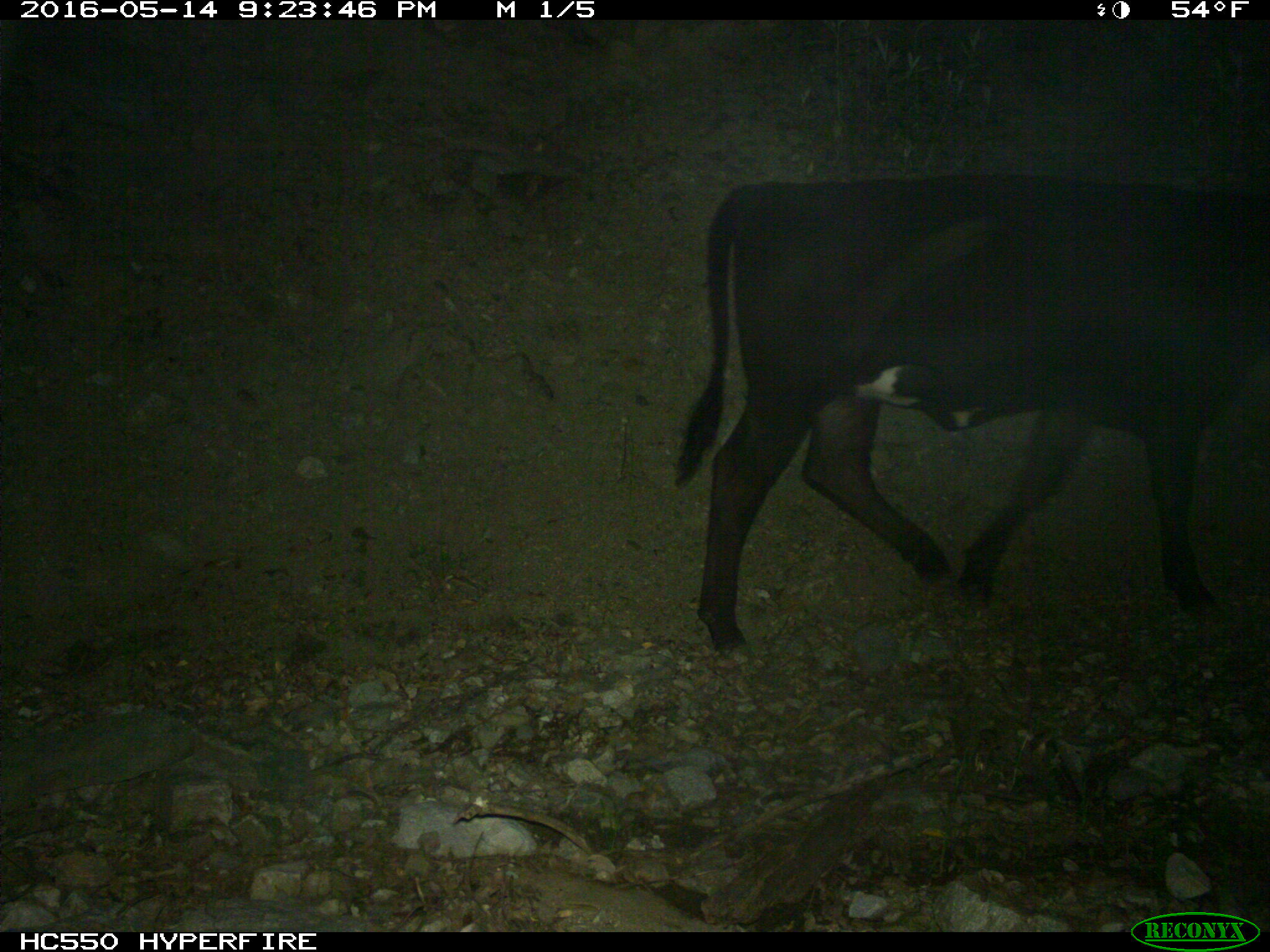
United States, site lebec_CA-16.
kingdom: Animalia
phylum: Chordata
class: Mammalia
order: Artiodactyla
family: Bovidae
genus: Bos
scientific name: Bos taurus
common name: domestic cow